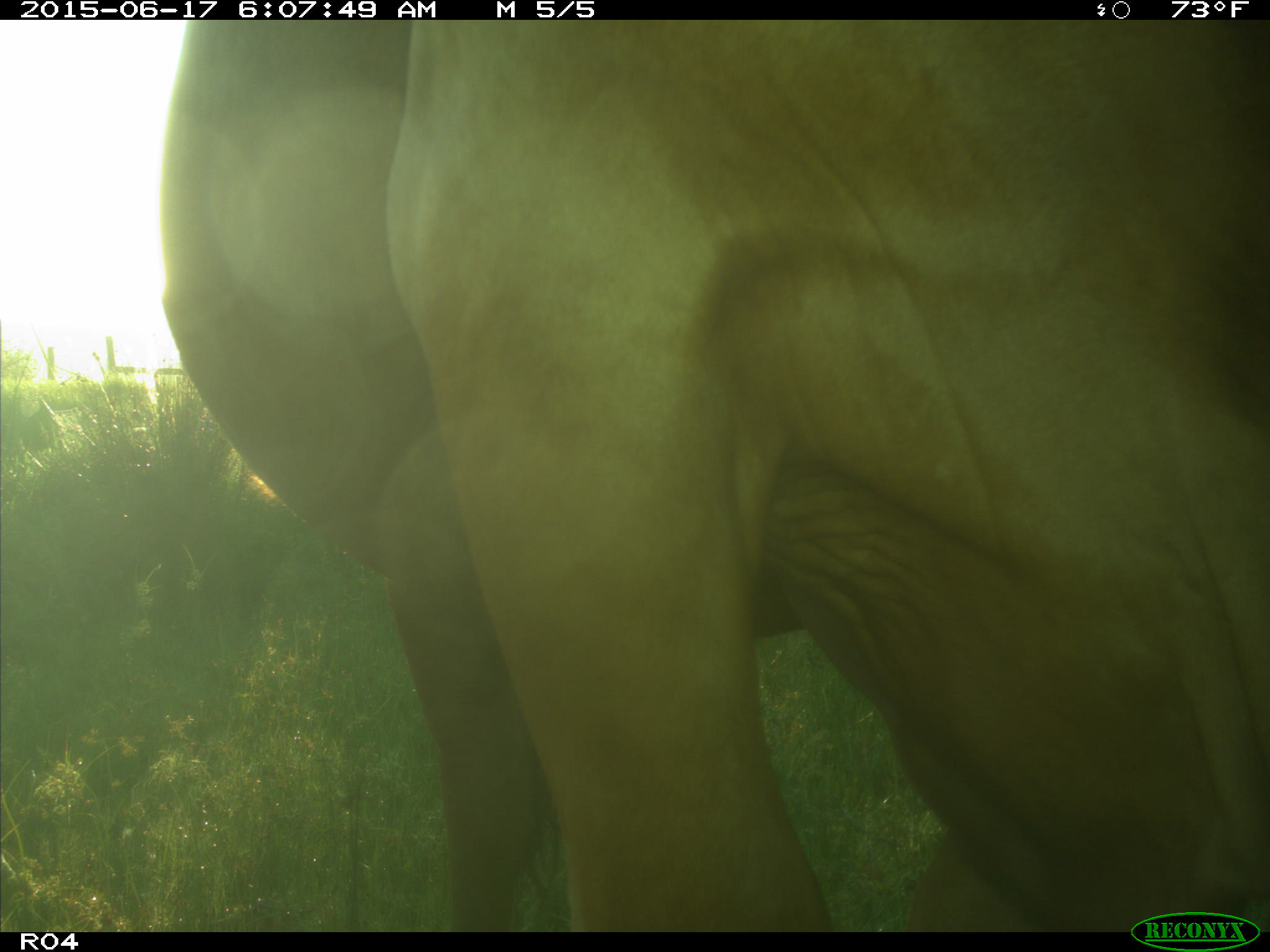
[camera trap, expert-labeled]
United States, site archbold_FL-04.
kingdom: Animalia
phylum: Chordata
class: Mammalia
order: Artiodactyla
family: Bovidae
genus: Bos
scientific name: Bos taurus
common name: domestic cow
Bos taurus (domestic cow).